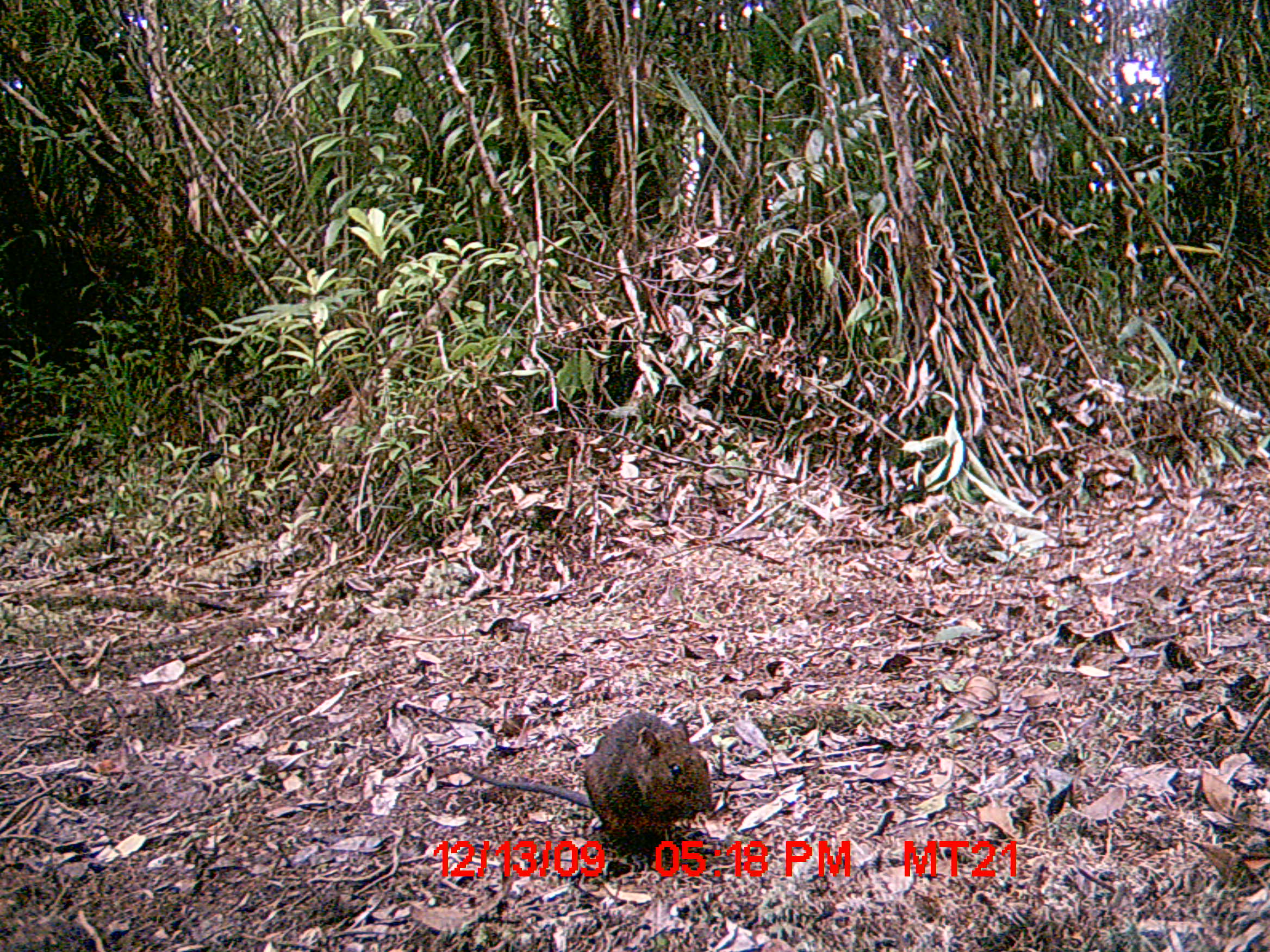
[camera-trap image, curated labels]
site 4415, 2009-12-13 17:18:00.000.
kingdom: Animalia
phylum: Chordata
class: Mammalia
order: Rodentia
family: Nesomyidae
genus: Hypogeomys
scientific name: Hypogeomys antimena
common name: malagasy giant rat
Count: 1.